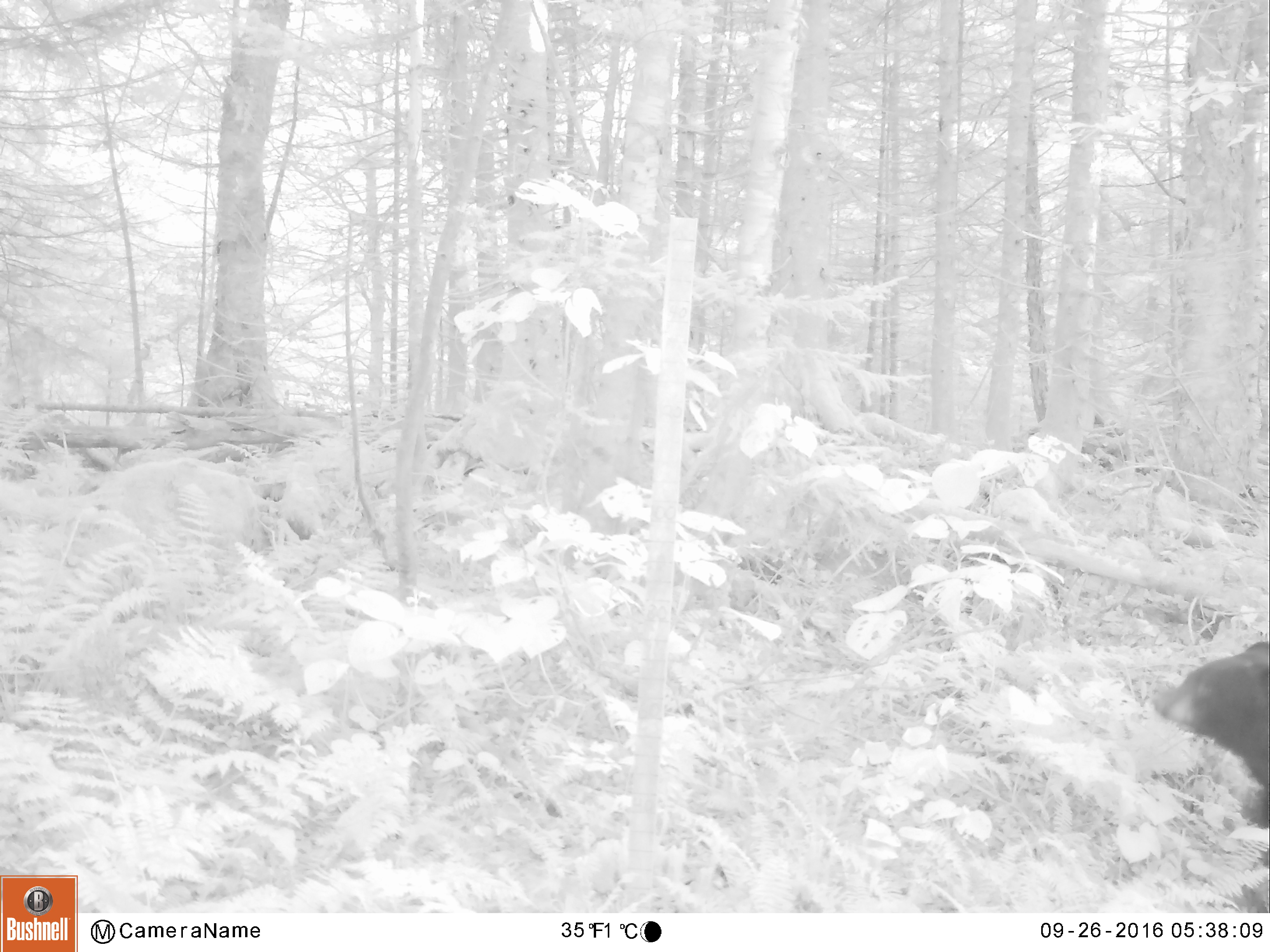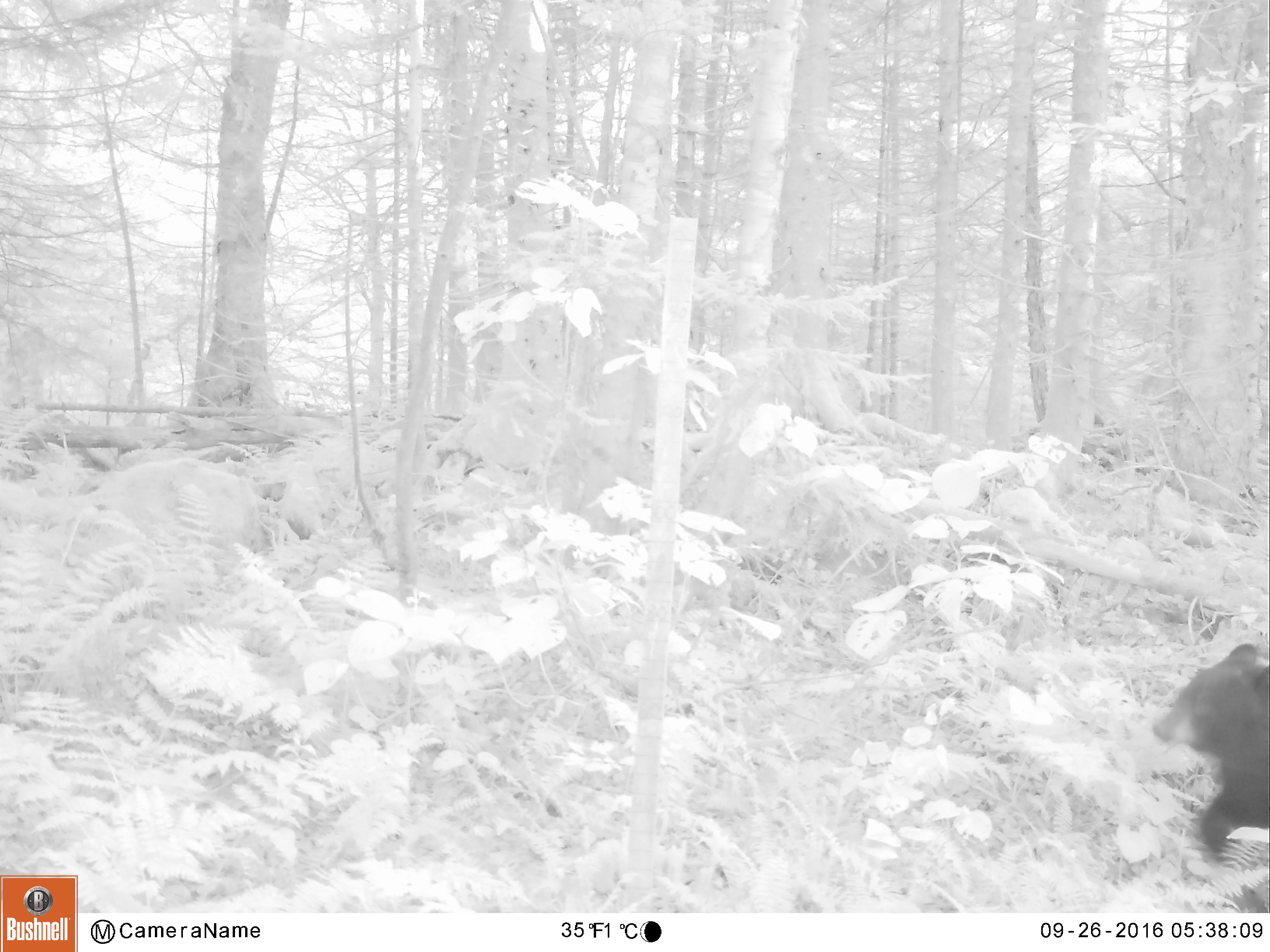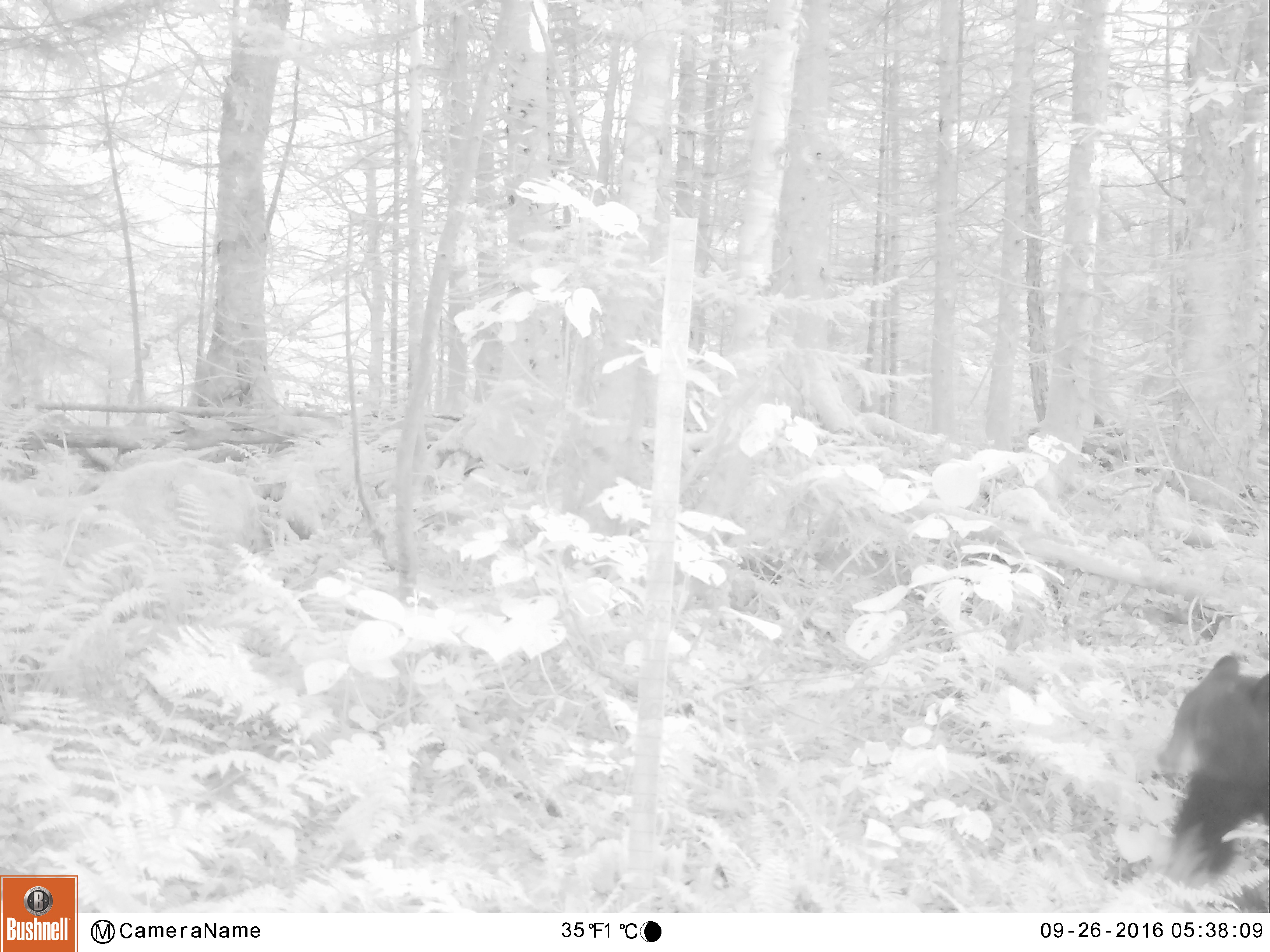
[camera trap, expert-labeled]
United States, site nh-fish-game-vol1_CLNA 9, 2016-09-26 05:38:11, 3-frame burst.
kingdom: Animalia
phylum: Chordata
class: Mammalia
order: Carnivora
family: Ursidae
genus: Ursus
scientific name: Ursus americanus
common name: black bear